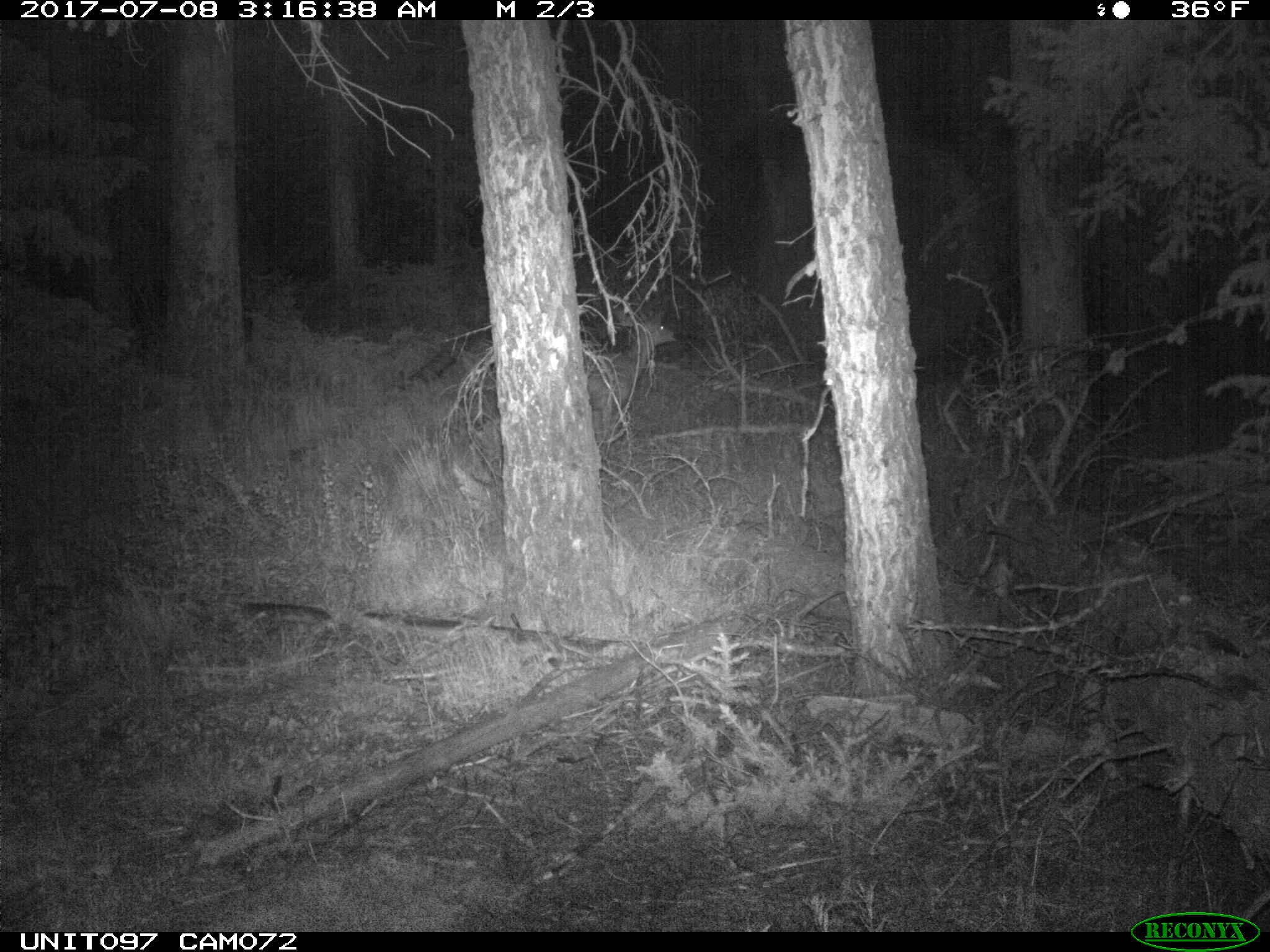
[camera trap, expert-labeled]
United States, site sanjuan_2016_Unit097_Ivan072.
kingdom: Animalia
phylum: Chordata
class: Mammalia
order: Artiodactyla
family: Cervidae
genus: Odocoileus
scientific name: Odocoileus hemionus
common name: mule deer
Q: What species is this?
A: Odocoileus hemionus (mule deer).